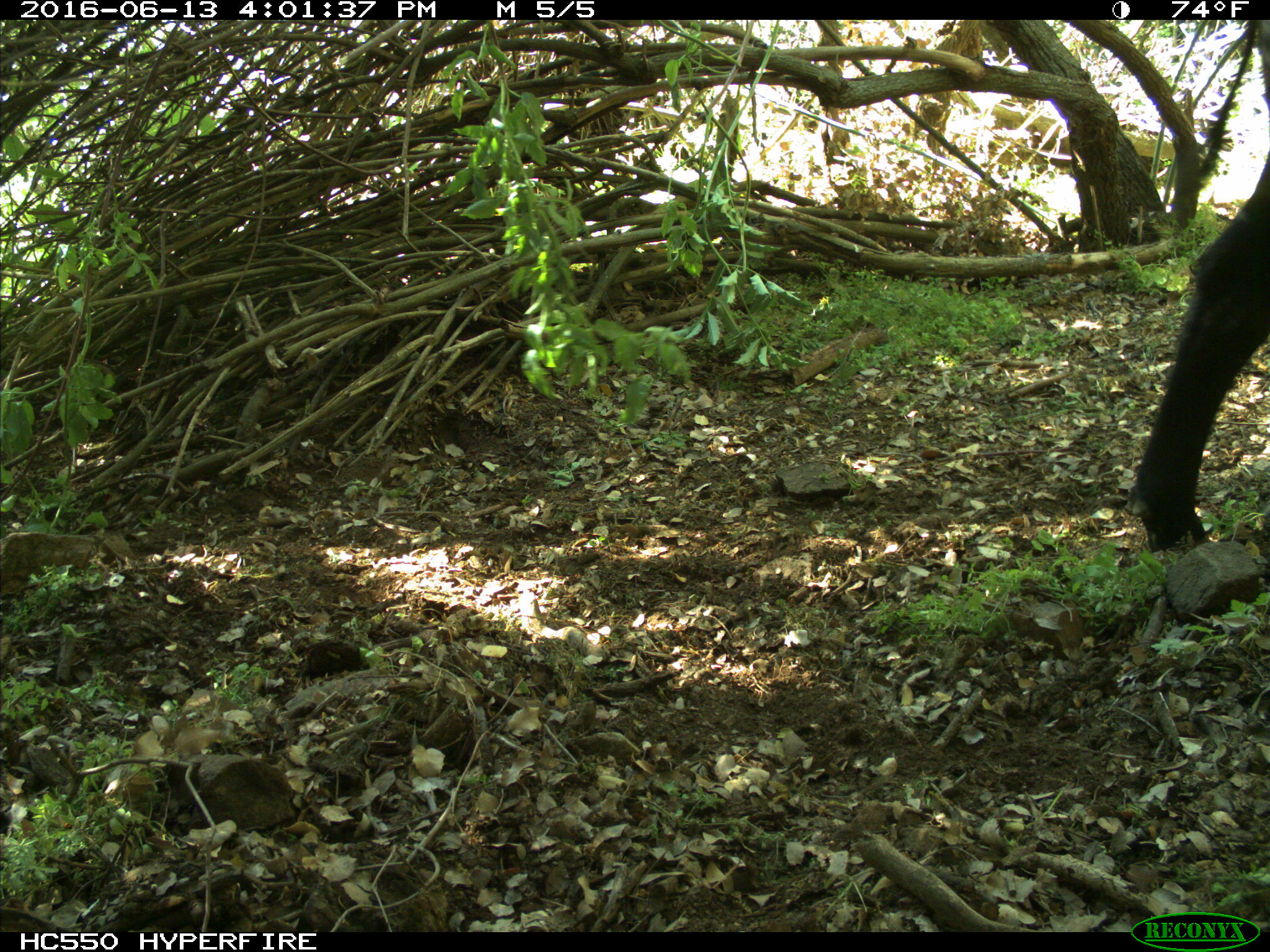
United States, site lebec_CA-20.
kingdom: Animalia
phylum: Chordata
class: Mammalia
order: Artiodactyla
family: Bovidae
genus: Bos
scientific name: Bos taurus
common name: domestic cow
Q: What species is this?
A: Bos taurus (domestic cow).